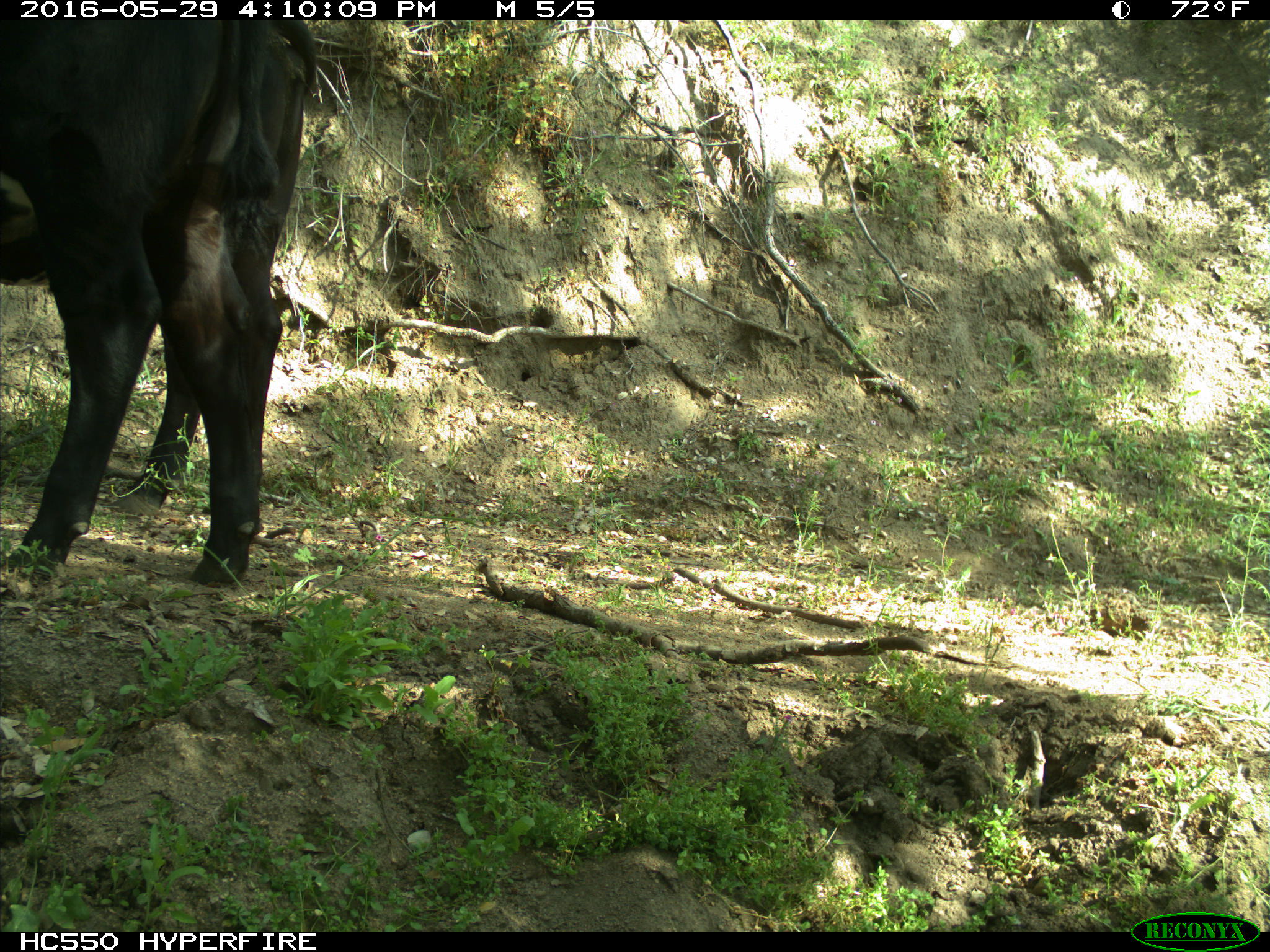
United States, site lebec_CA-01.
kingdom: Animalia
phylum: Chordata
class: Mammalia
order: Artiodactyla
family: Bovidae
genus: Bos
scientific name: Bos taurus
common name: domestic cow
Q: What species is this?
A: Bos taurus (domestic cow).